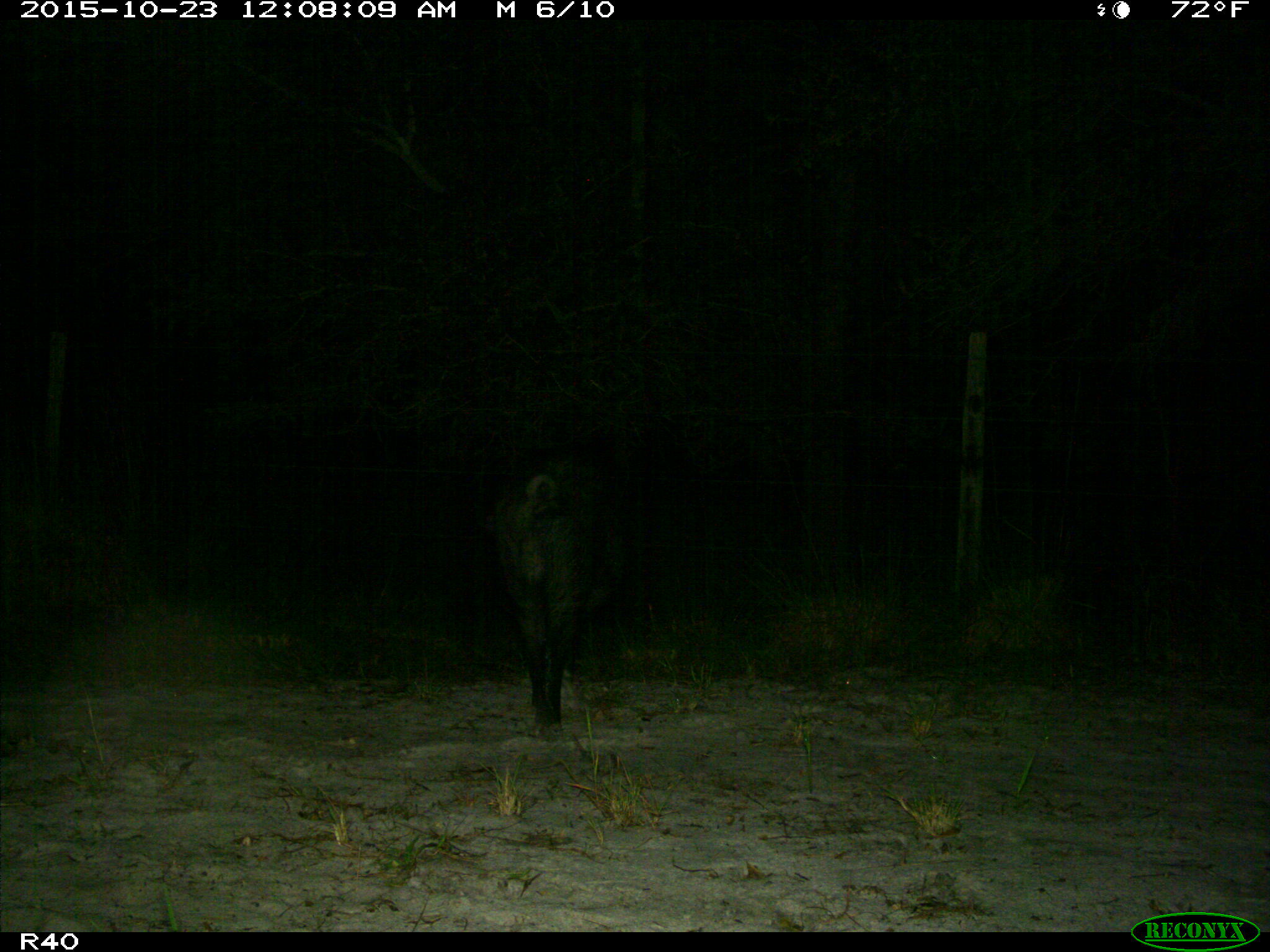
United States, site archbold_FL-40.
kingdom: Animalia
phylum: Chordata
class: Mammalia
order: Artiodactyla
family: Suidae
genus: Sus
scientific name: Sus scrofa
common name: wild boar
Sus scrofa (wild boar).